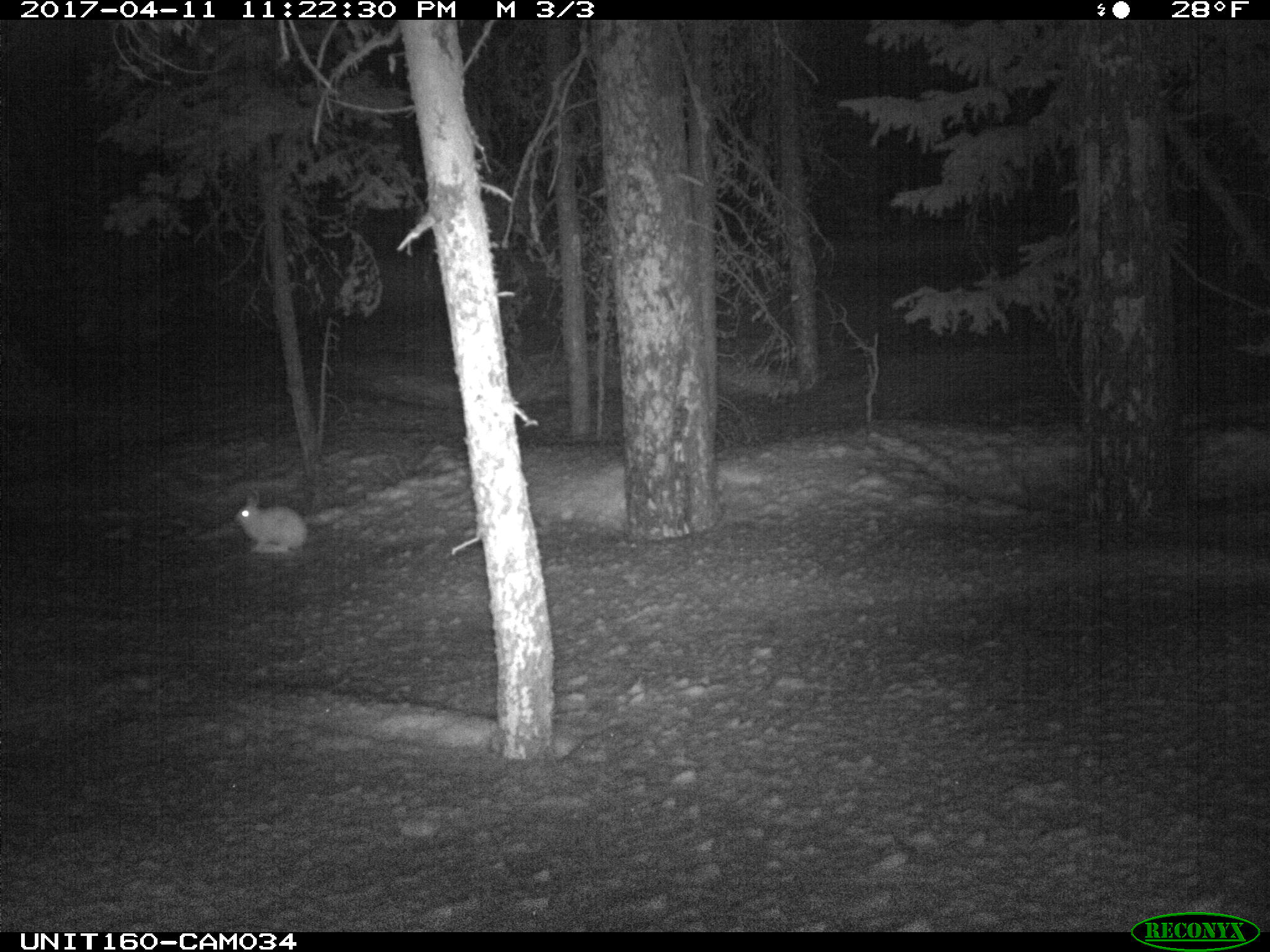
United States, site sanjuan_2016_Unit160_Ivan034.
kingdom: Animalia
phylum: Chordata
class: Mammalia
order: Lagomorpha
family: Leporidae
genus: Lepus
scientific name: Lepus americanus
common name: snowshoe hare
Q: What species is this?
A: Lepus americanus (snowshoe hare).